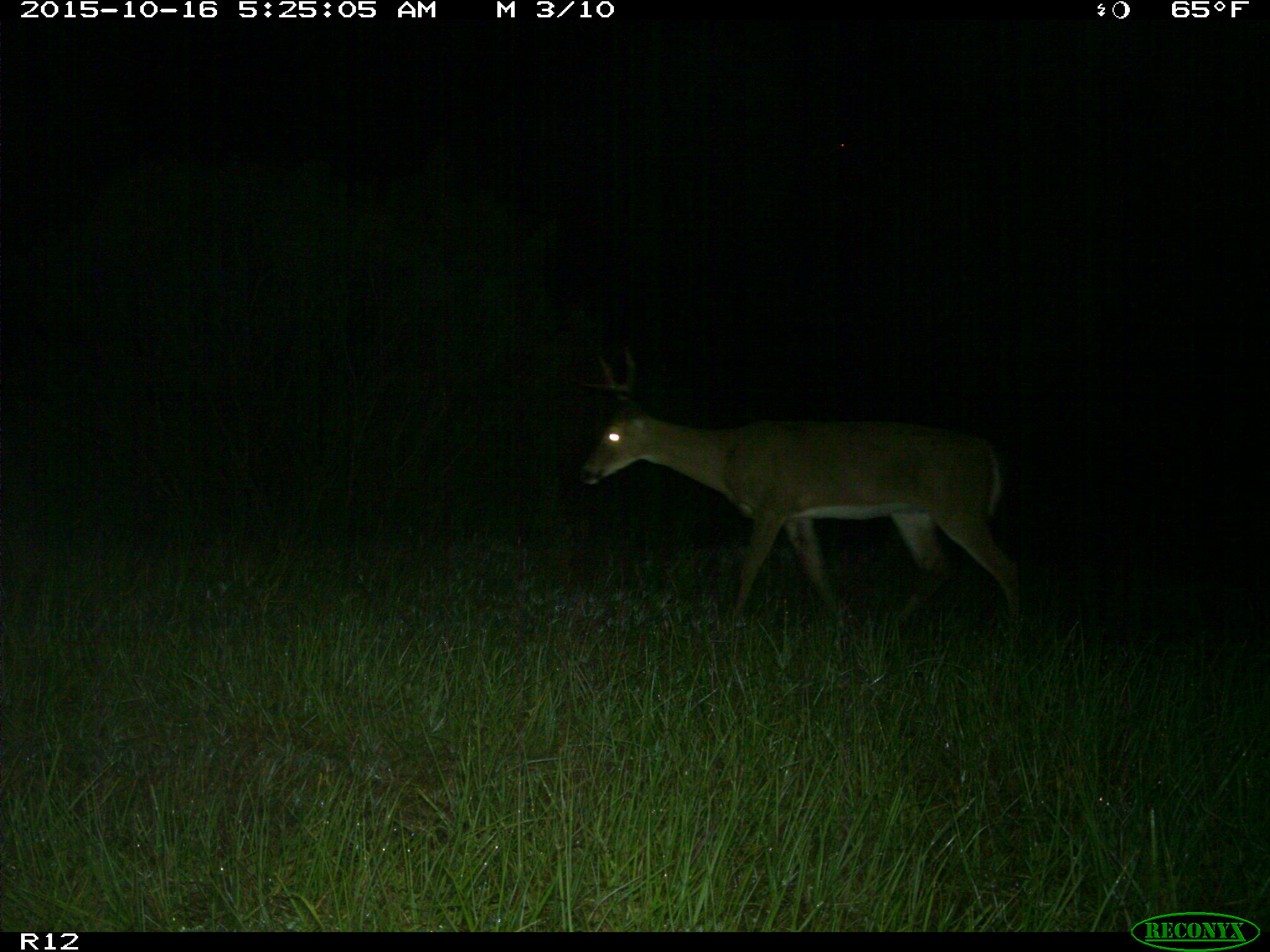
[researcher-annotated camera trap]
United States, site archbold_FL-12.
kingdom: Animalia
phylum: Chordata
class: Mammalia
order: Artiodactyla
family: Cervidae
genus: Odocoileus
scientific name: Odocoileus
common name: deer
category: unidentified deer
Unidentified deer (deer) (Odocoileus).